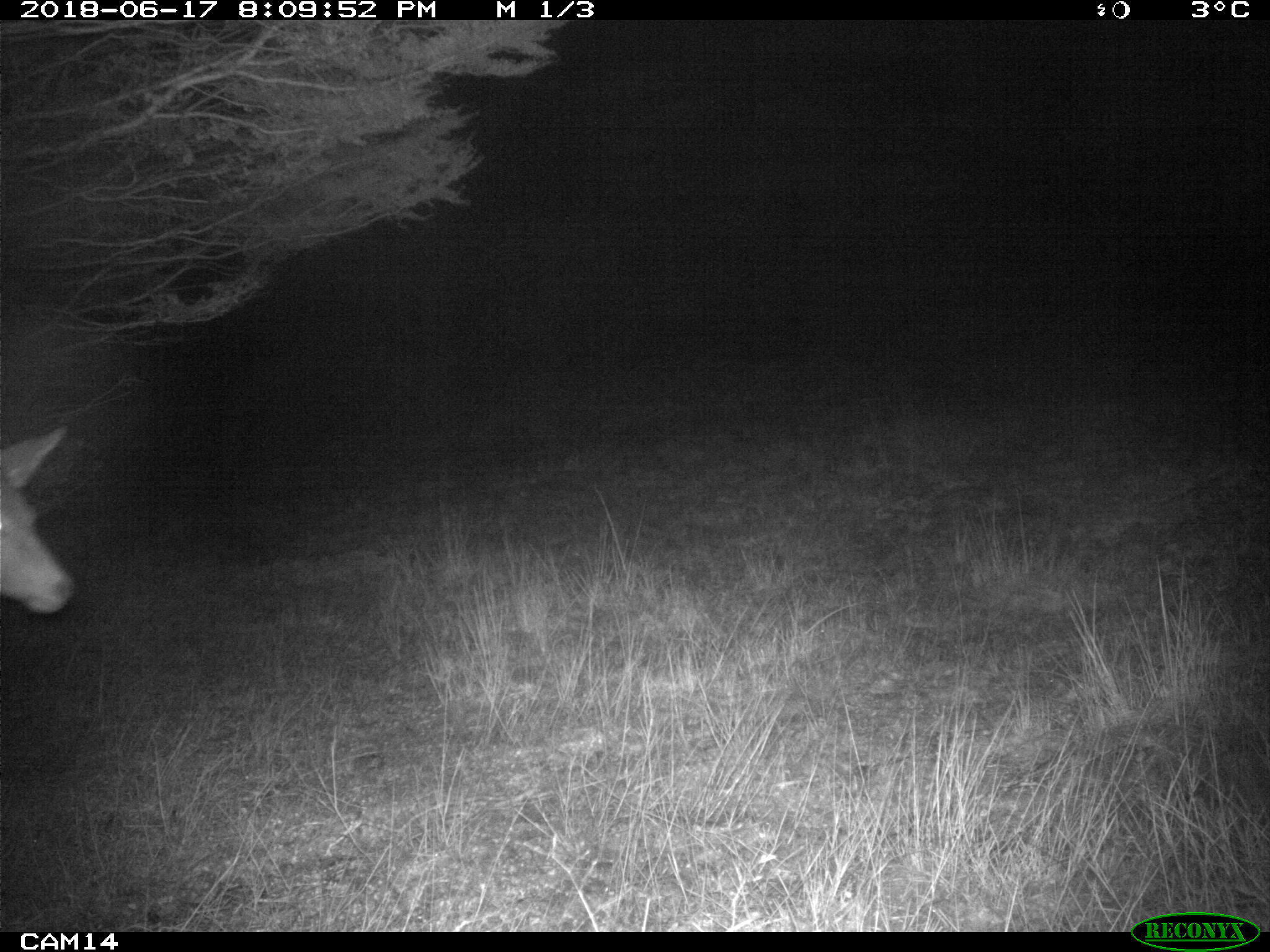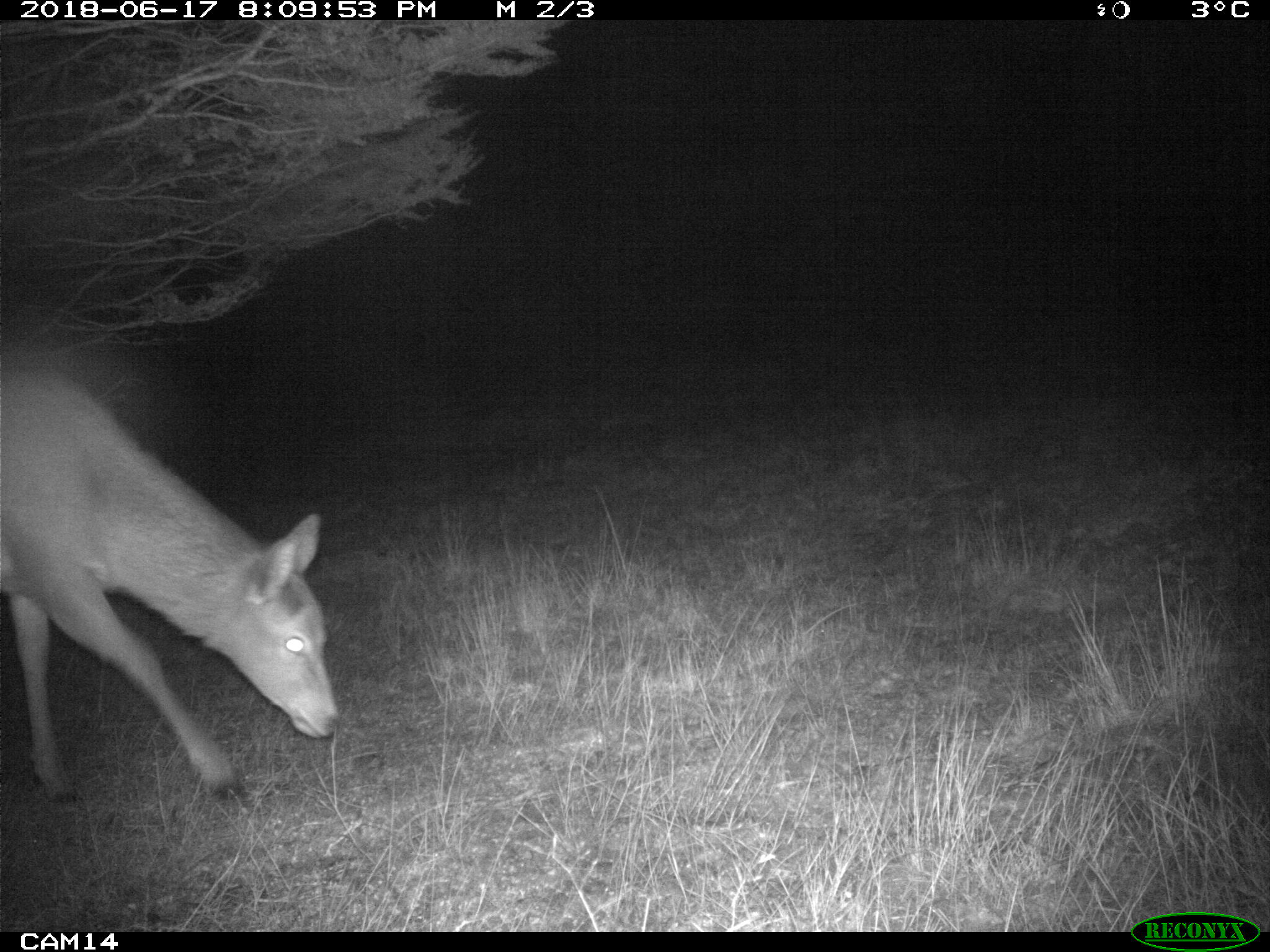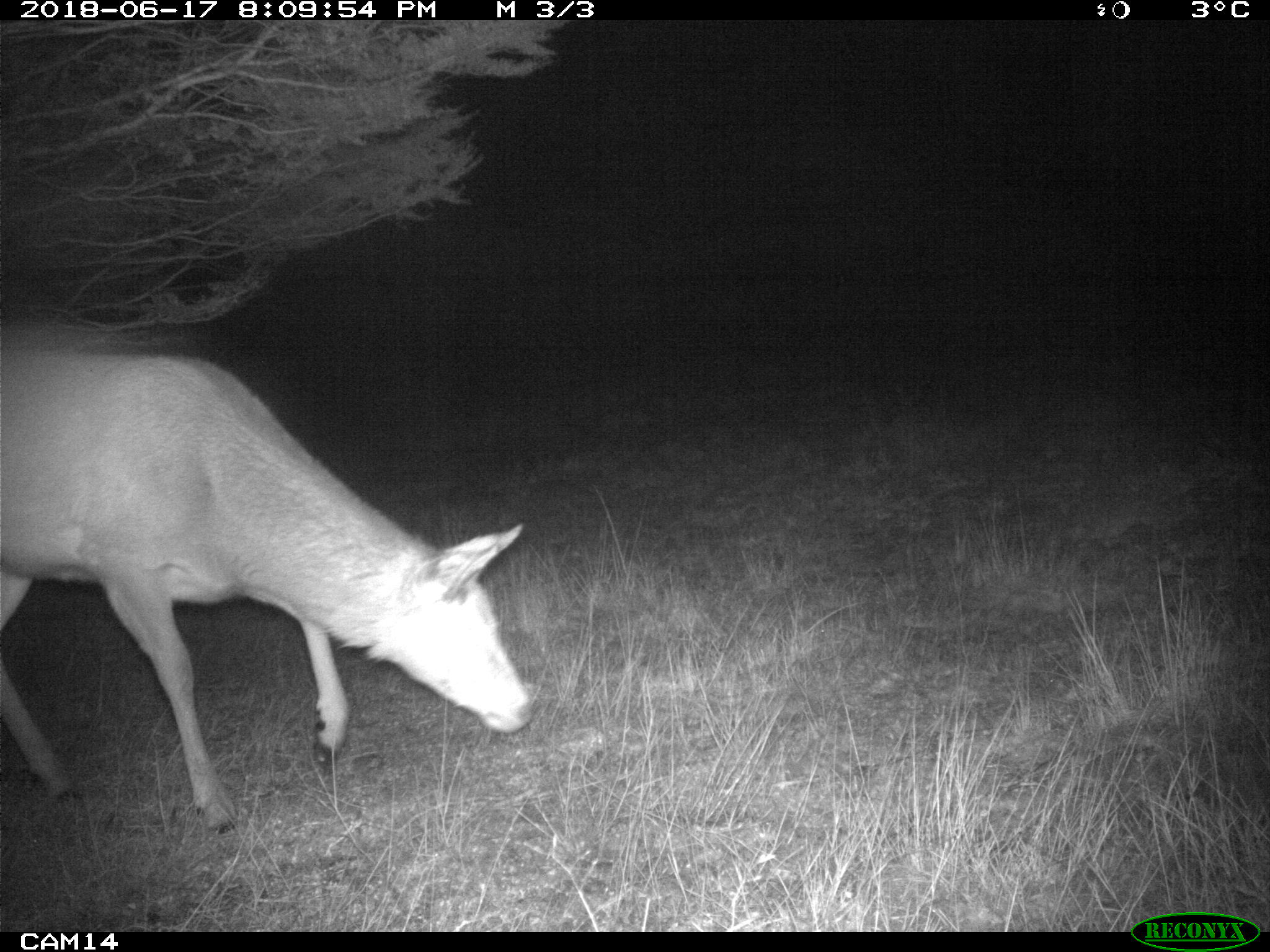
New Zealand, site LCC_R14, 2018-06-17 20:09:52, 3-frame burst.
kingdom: Animalia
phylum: Chordata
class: Mammalia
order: Artiodactyla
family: Cervidae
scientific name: Cervidae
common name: deer